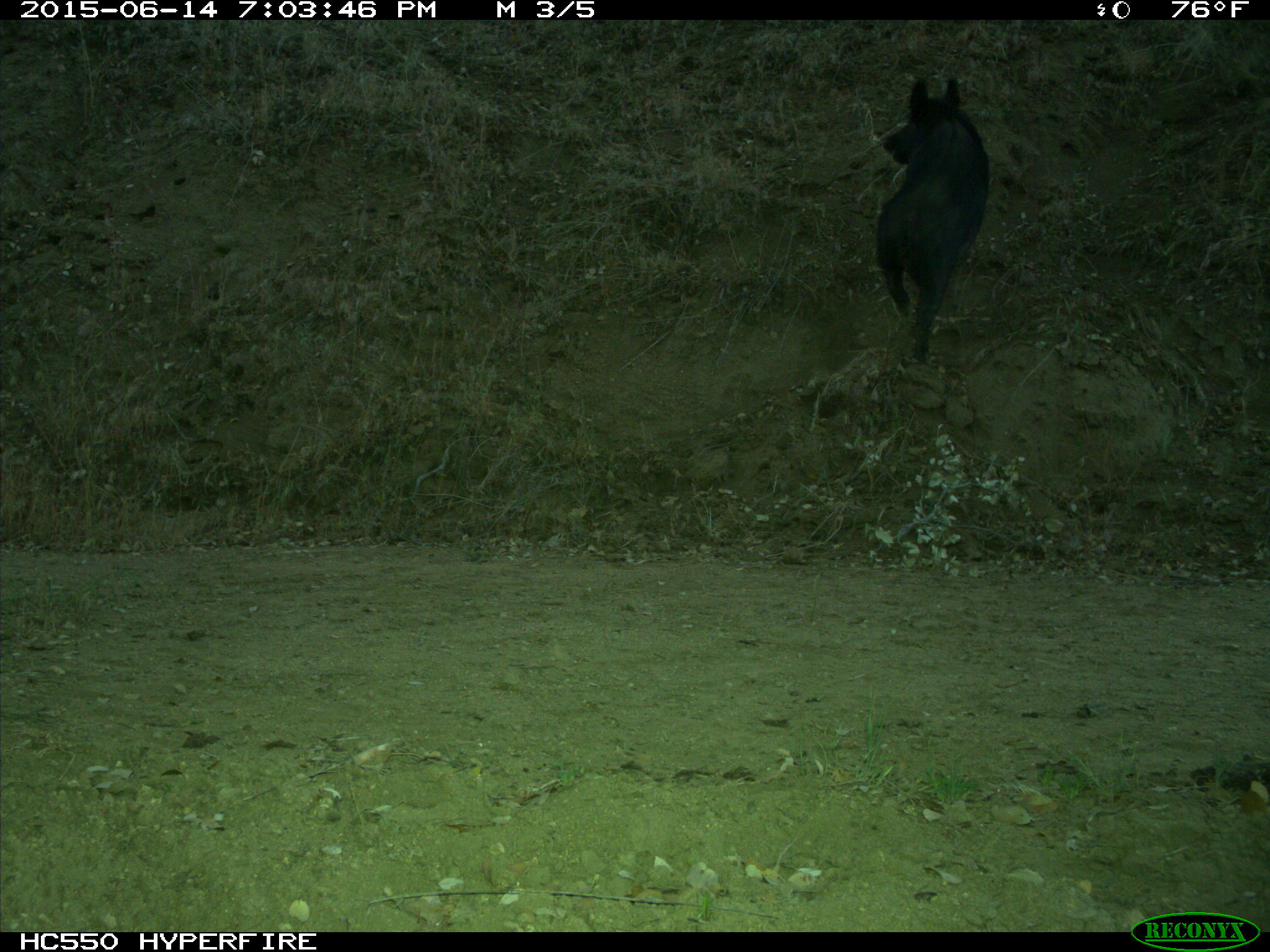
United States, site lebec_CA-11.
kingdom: Animalia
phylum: Chordata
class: Mammalia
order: Artiodactyla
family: Suidae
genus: Sus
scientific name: Sus scrofa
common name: wild boar